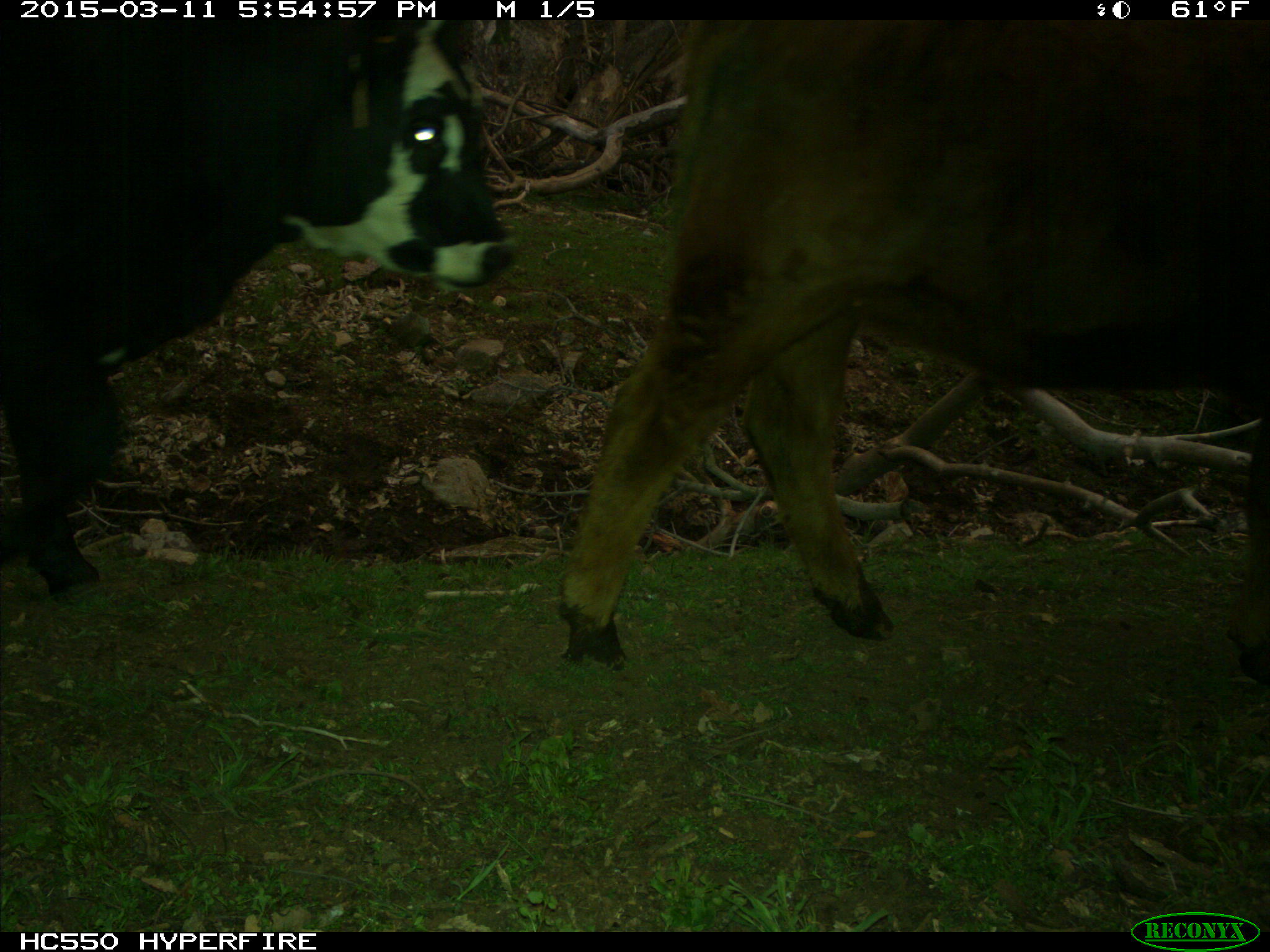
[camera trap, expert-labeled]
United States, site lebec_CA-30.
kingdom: Animalia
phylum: Chordata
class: Mammalia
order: Artiodactyla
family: Bovidae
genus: Bos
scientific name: Bos taurus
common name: domestic cow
Bos taurus (domestic cow).